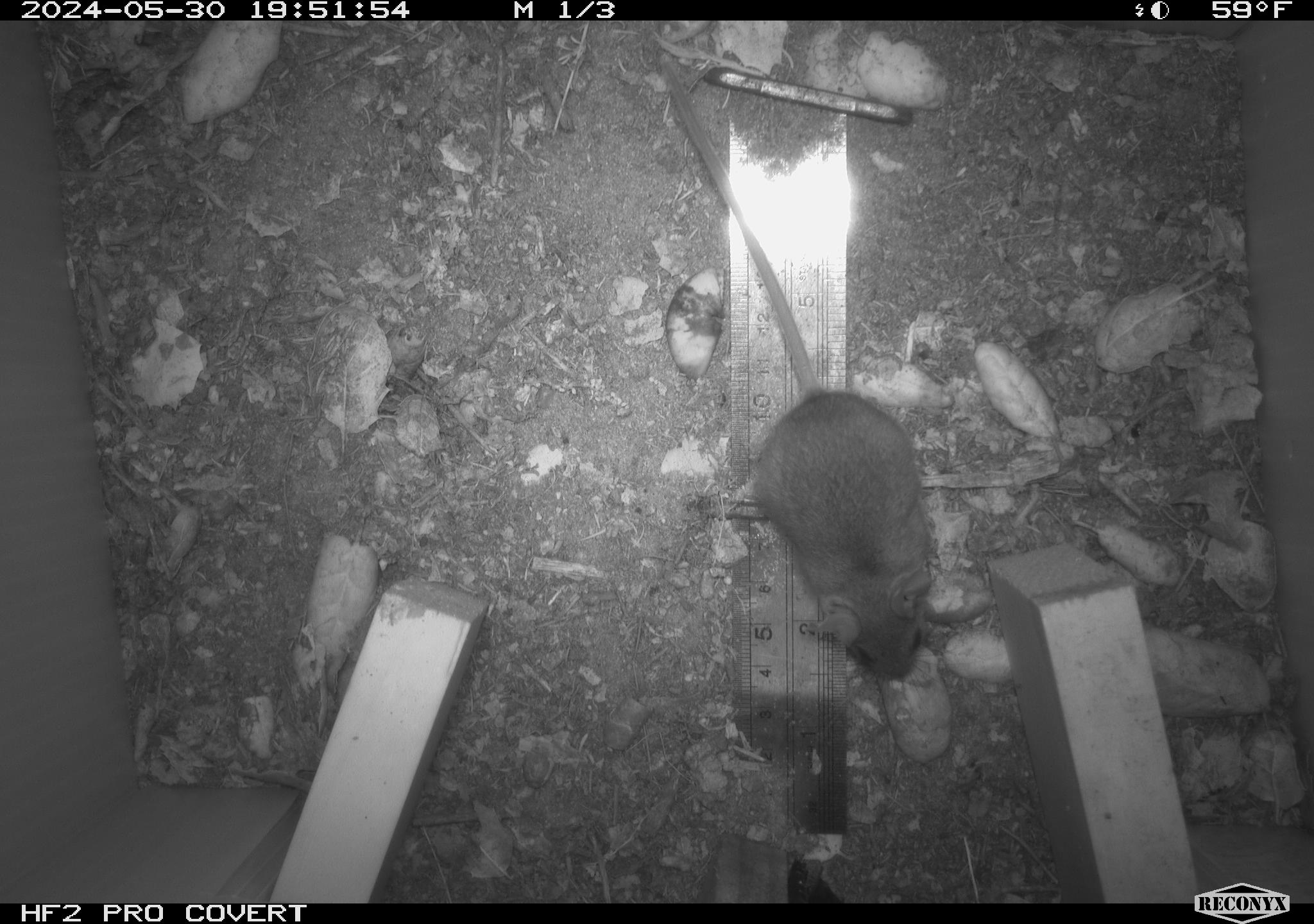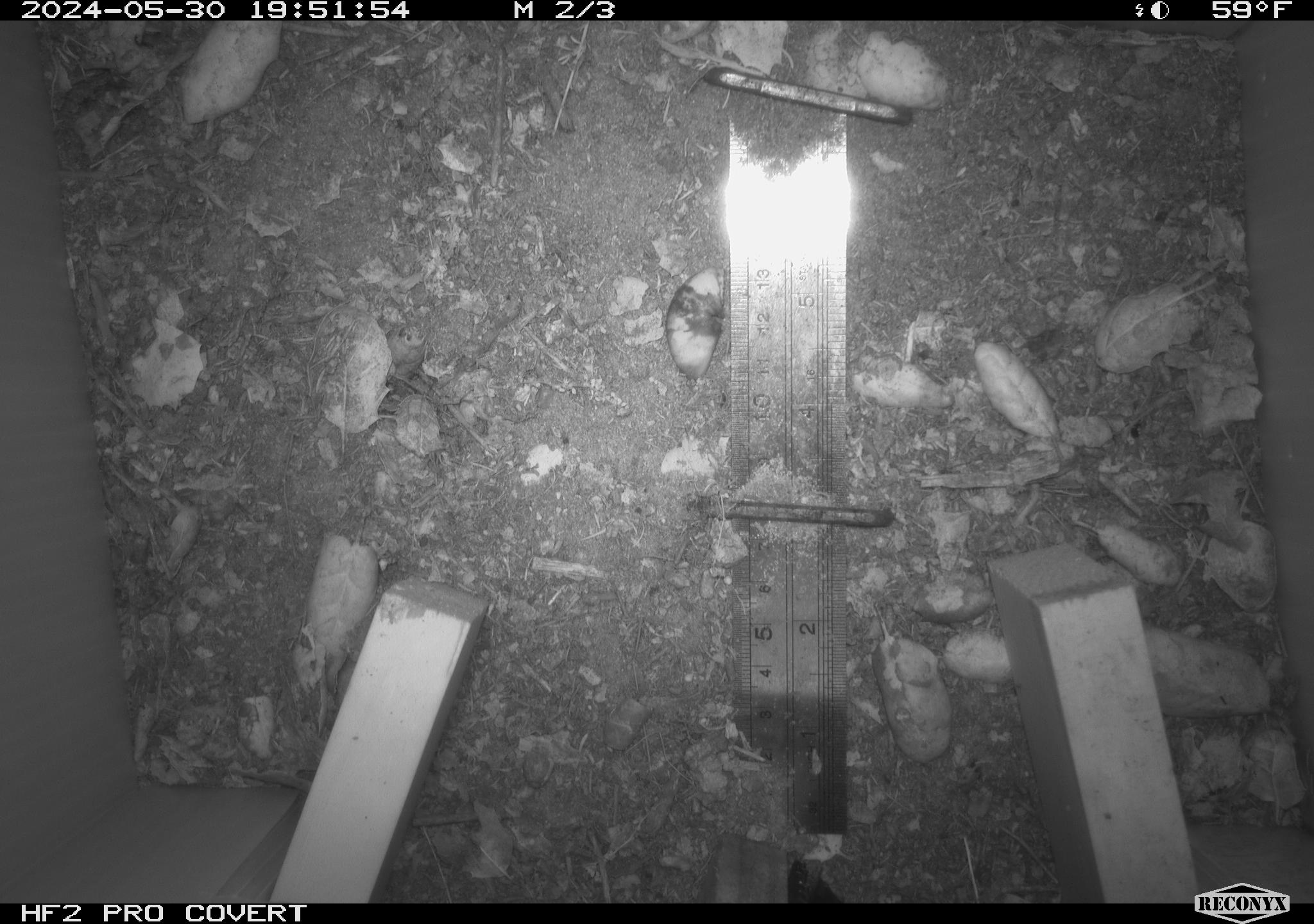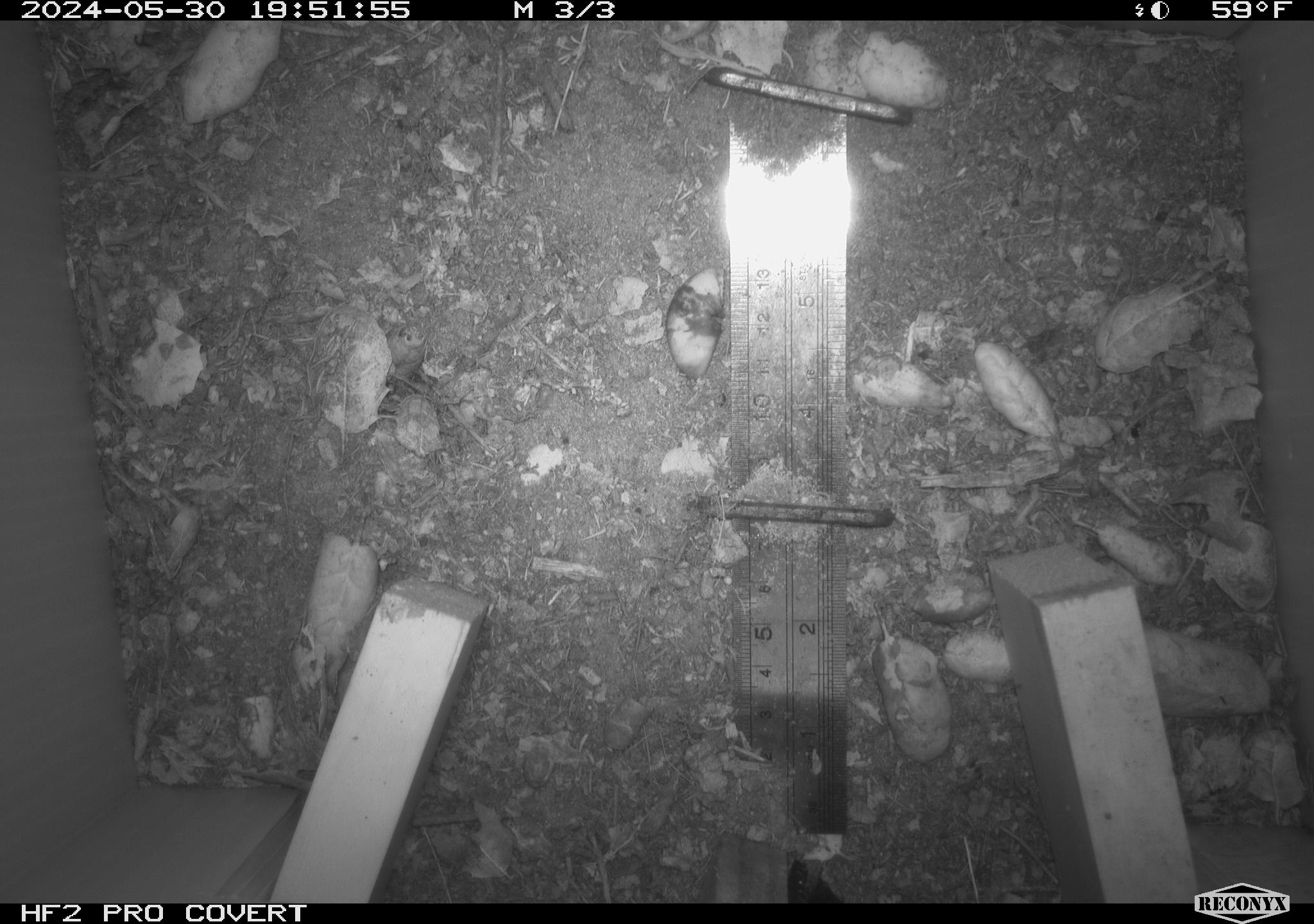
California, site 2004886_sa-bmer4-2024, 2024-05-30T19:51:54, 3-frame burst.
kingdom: Animalia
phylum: Chordata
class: Mammalia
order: Rodentia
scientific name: Rodentia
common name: mouse species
Mouse species (Rodentia).